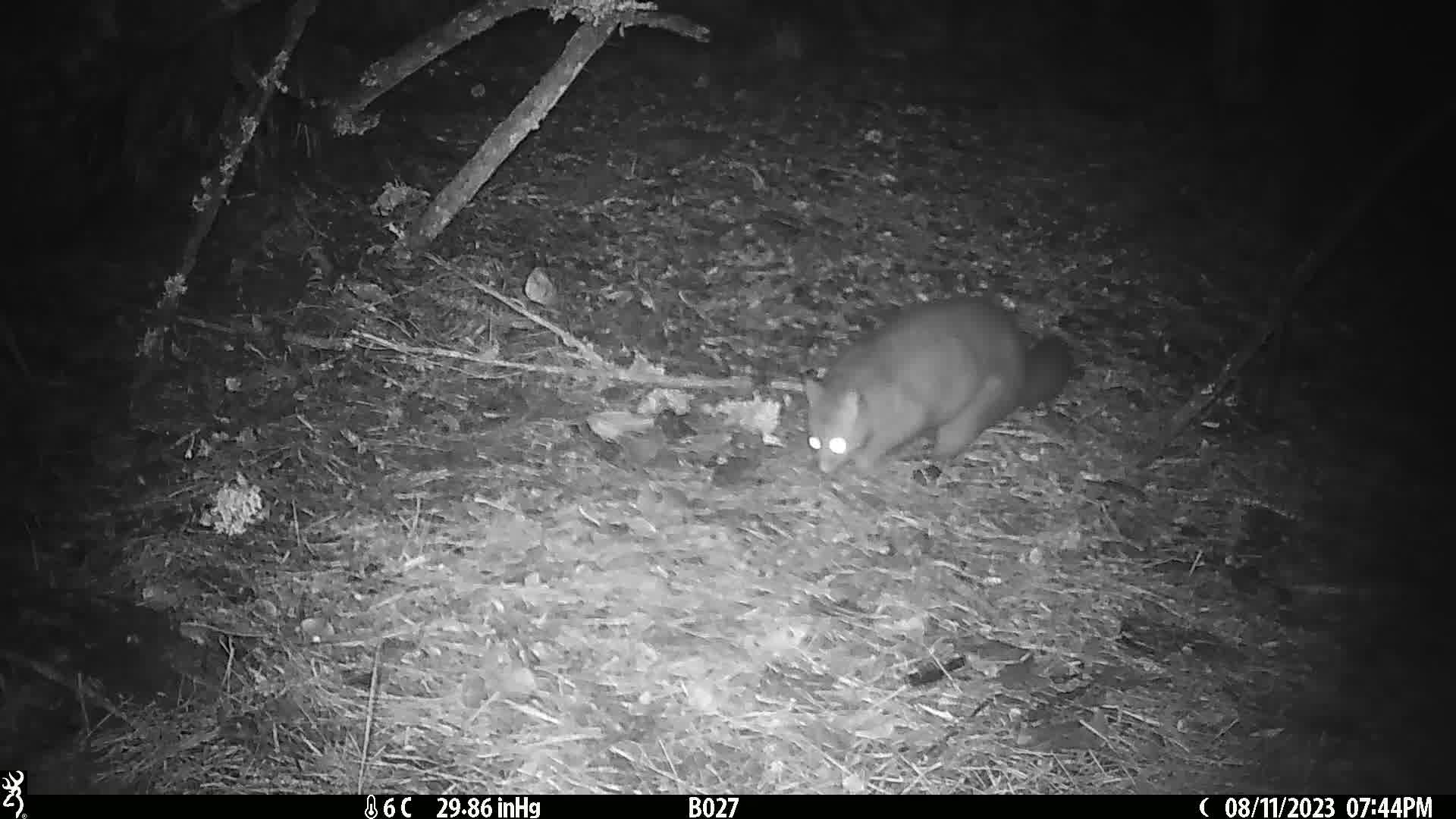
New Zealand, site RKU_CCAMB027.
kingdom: Animalia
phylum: Chordata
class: Mammalia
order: Diprotodontia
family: Phalangeridae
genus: Trichosurus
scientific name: Trichosurus vulpecula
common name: common brushtail possum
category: possum